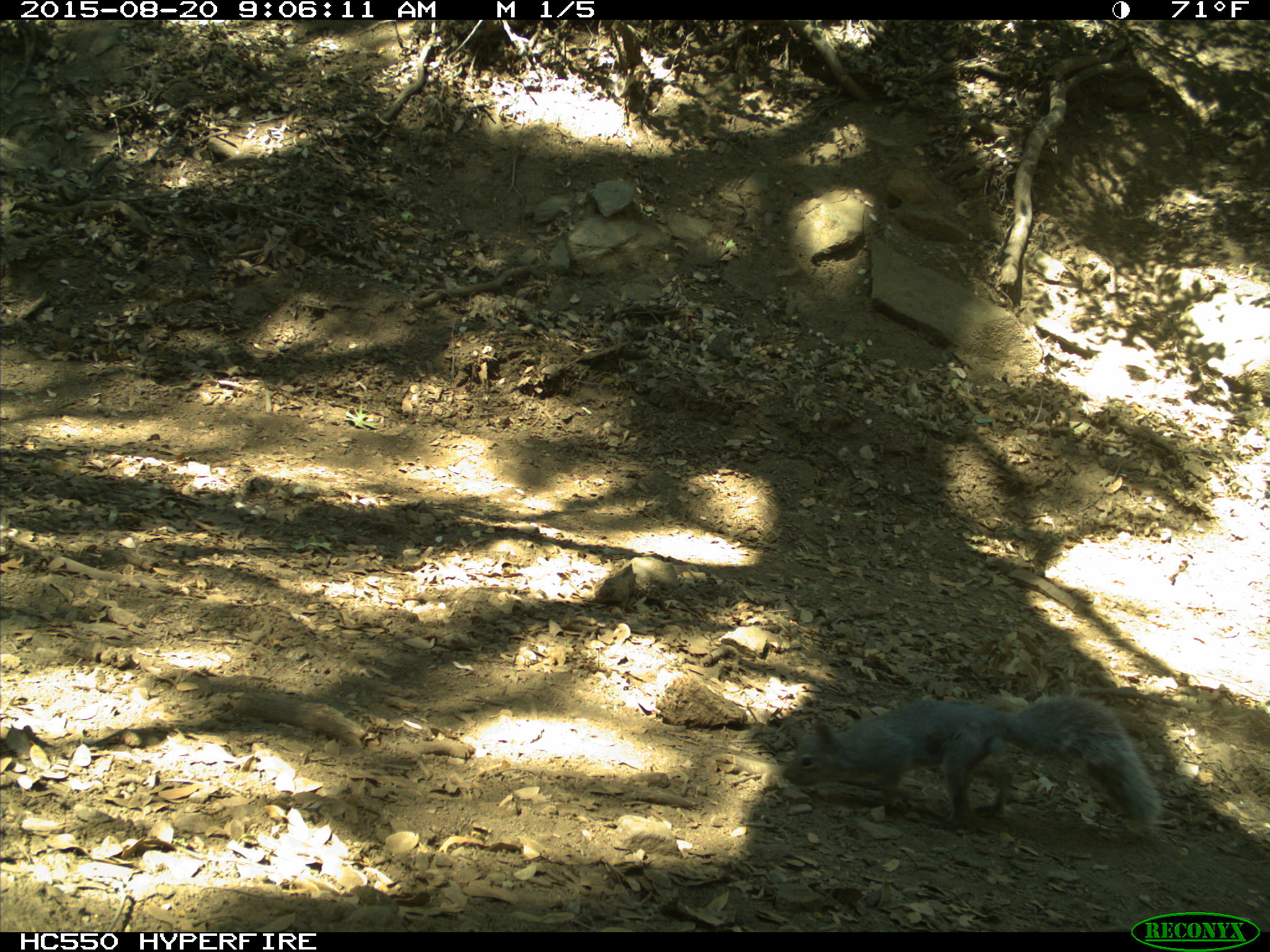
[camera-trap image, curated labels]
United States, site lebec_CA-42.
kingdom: Animalia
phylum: Chordata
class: Mammalia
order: Rodentia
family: Sciuridae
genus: Sciurus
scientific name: Sciurus carolinensis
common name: eastern gray squirrel